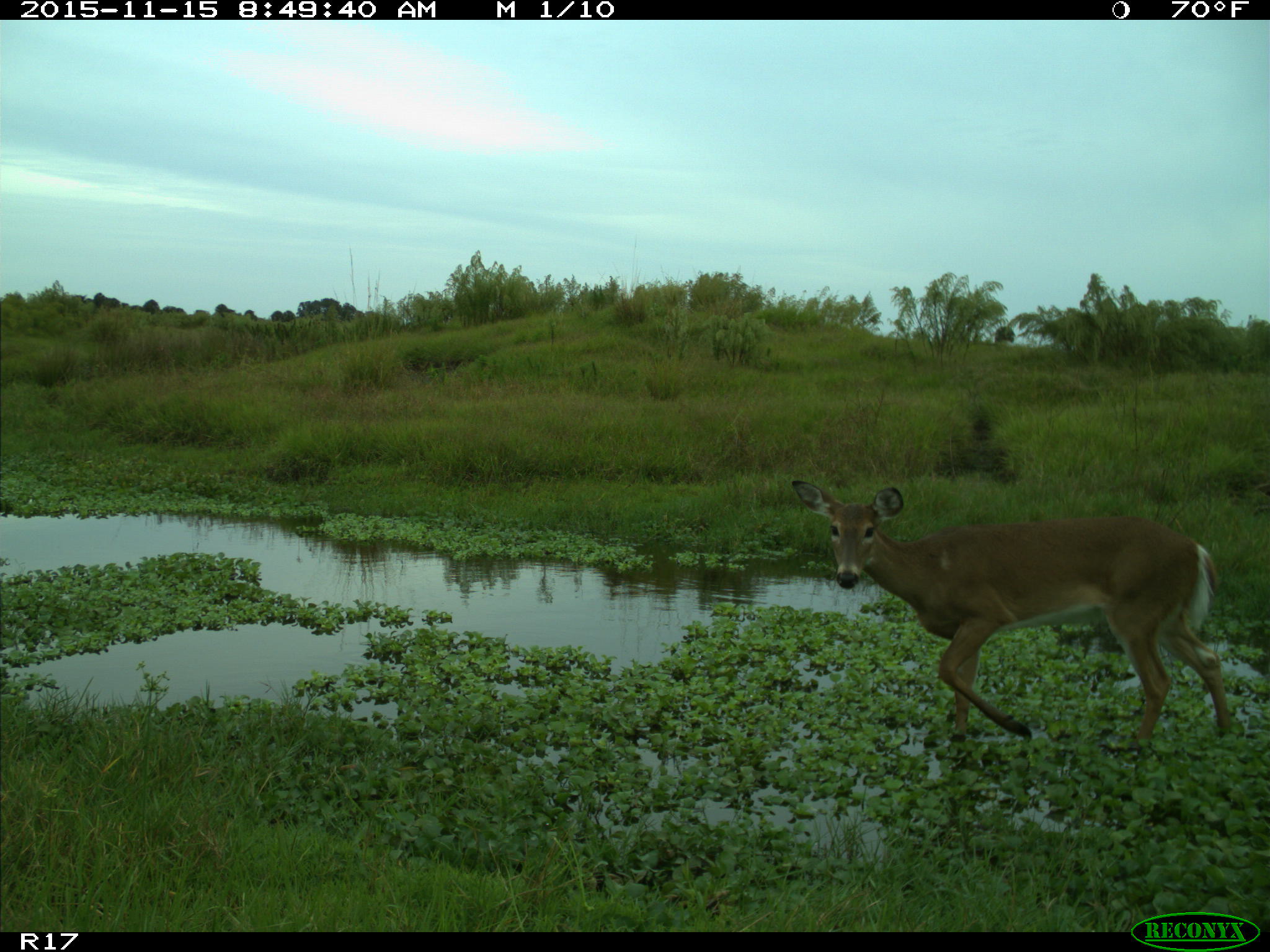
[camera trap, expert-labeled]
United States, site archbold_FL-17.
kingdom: Animalia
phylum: Chordata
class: Mammalia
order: Artiodactyla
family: Cervidae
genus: Odocoileus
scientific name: Odocoileus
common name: deer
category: unidentified deer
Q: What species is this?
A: Unidentified deer (deer) (Odocoileus).